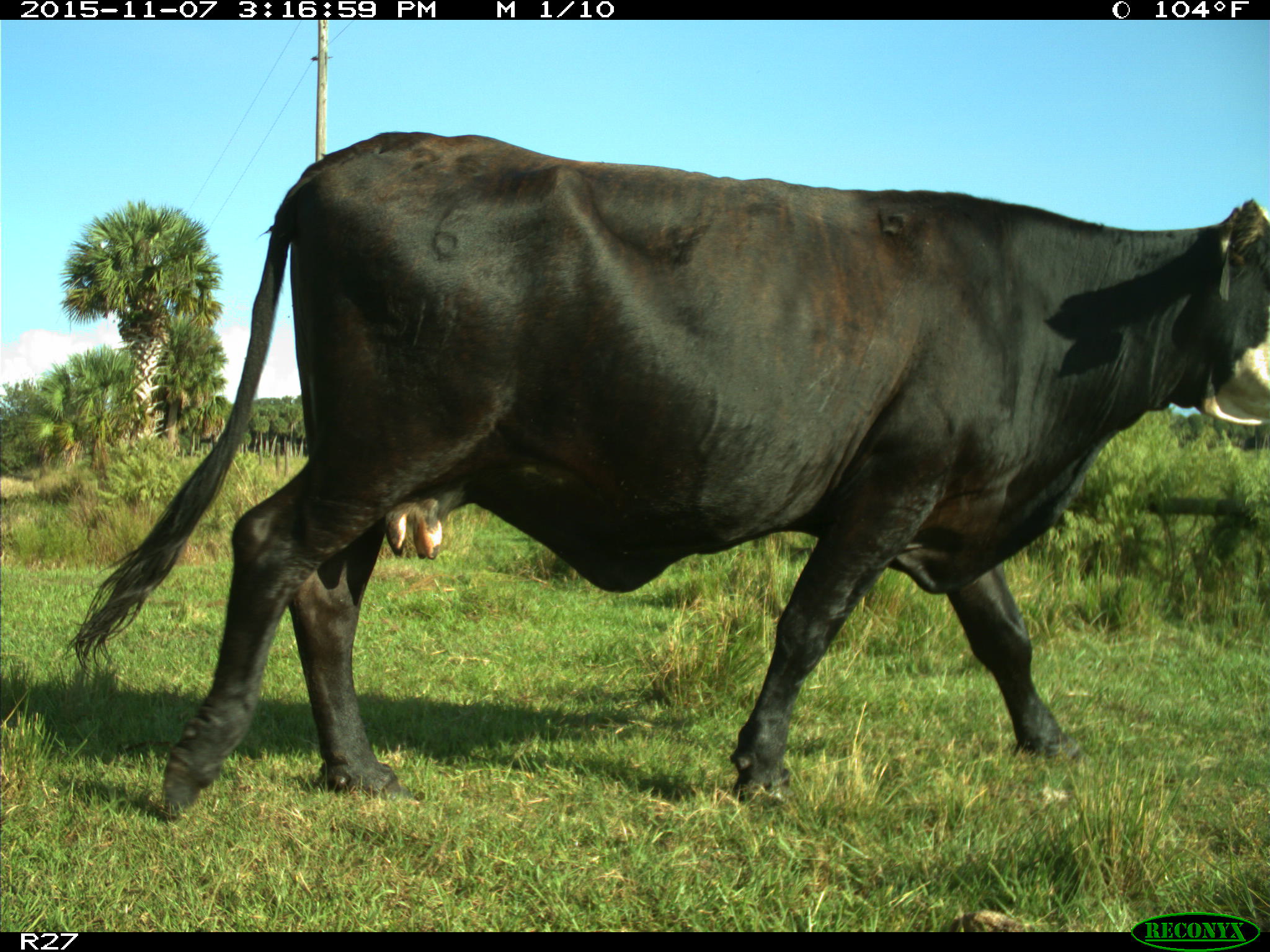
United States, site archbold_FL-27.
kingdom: Animalia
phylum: Chordata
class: Mammalia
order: Artiodactyla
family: Bovidae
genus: Bos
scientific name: Bos taurus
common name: domestic cow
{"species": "Bos taurus (domestic cow)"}